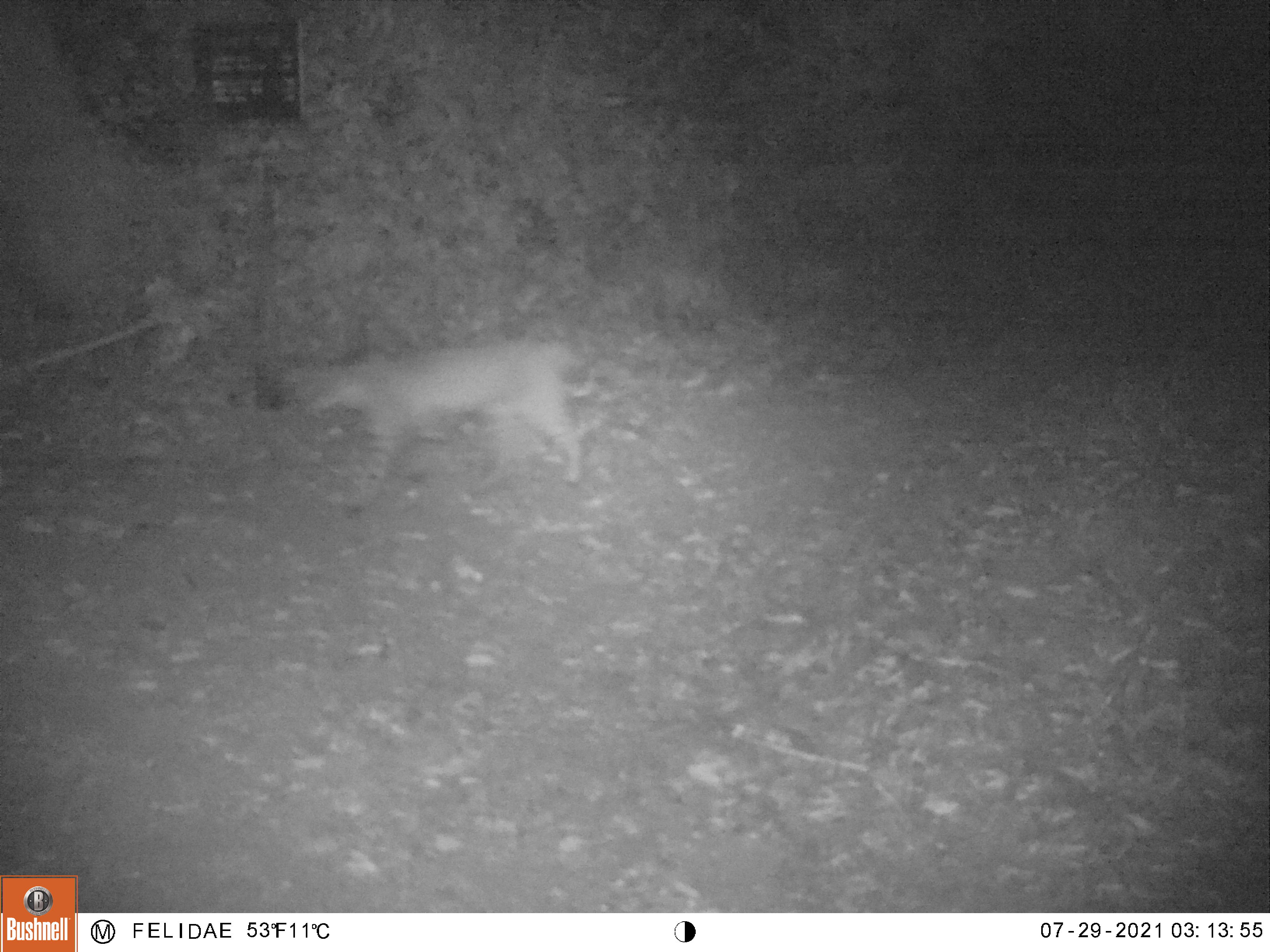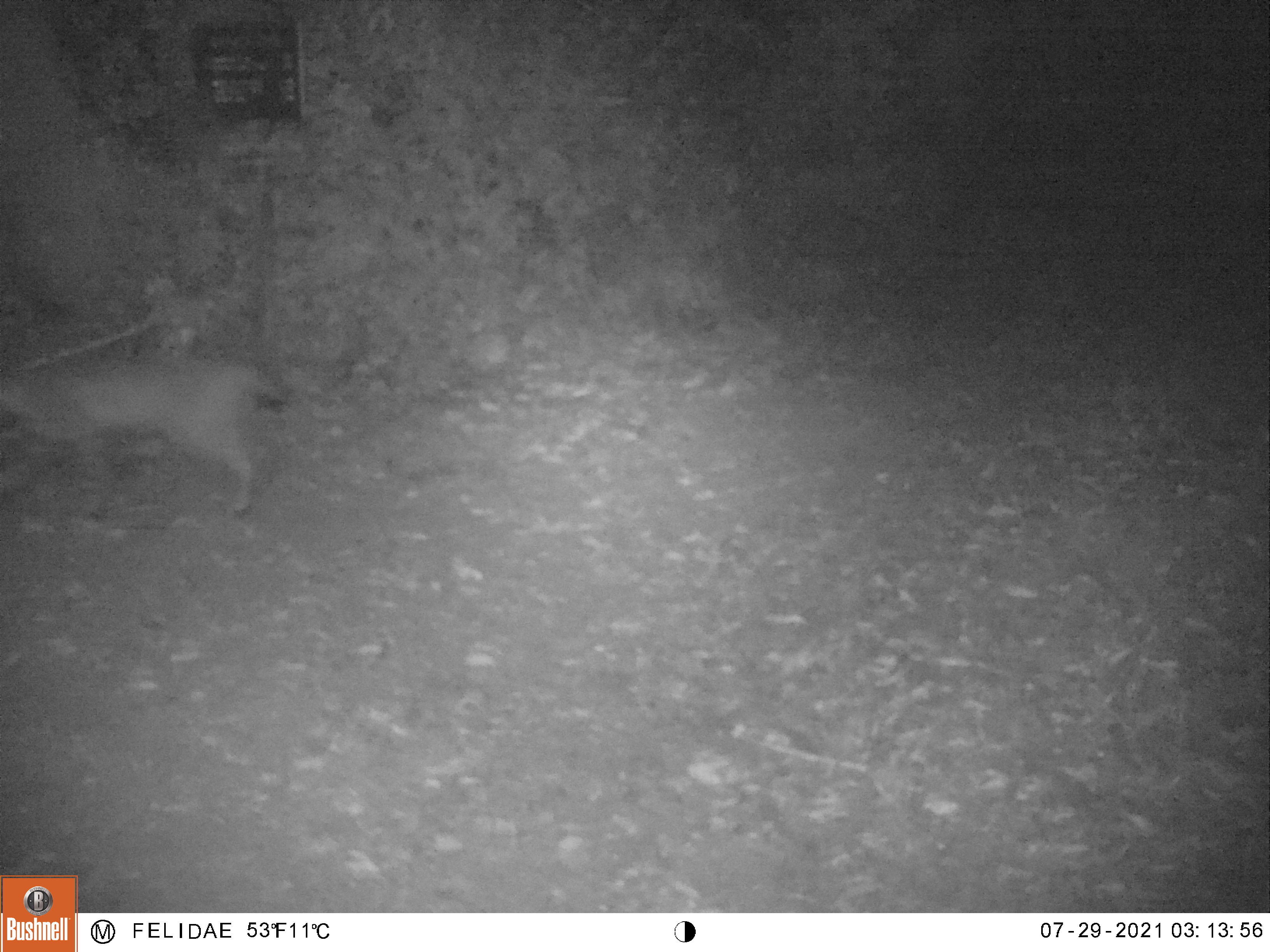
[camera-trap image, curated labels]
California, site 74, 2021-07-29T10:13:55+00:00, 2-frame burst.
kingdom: Animalia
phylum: Chordata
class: Mammalia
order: Carnivora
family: Felidae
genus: Lynx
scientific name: Lynx rufus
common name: bobcat